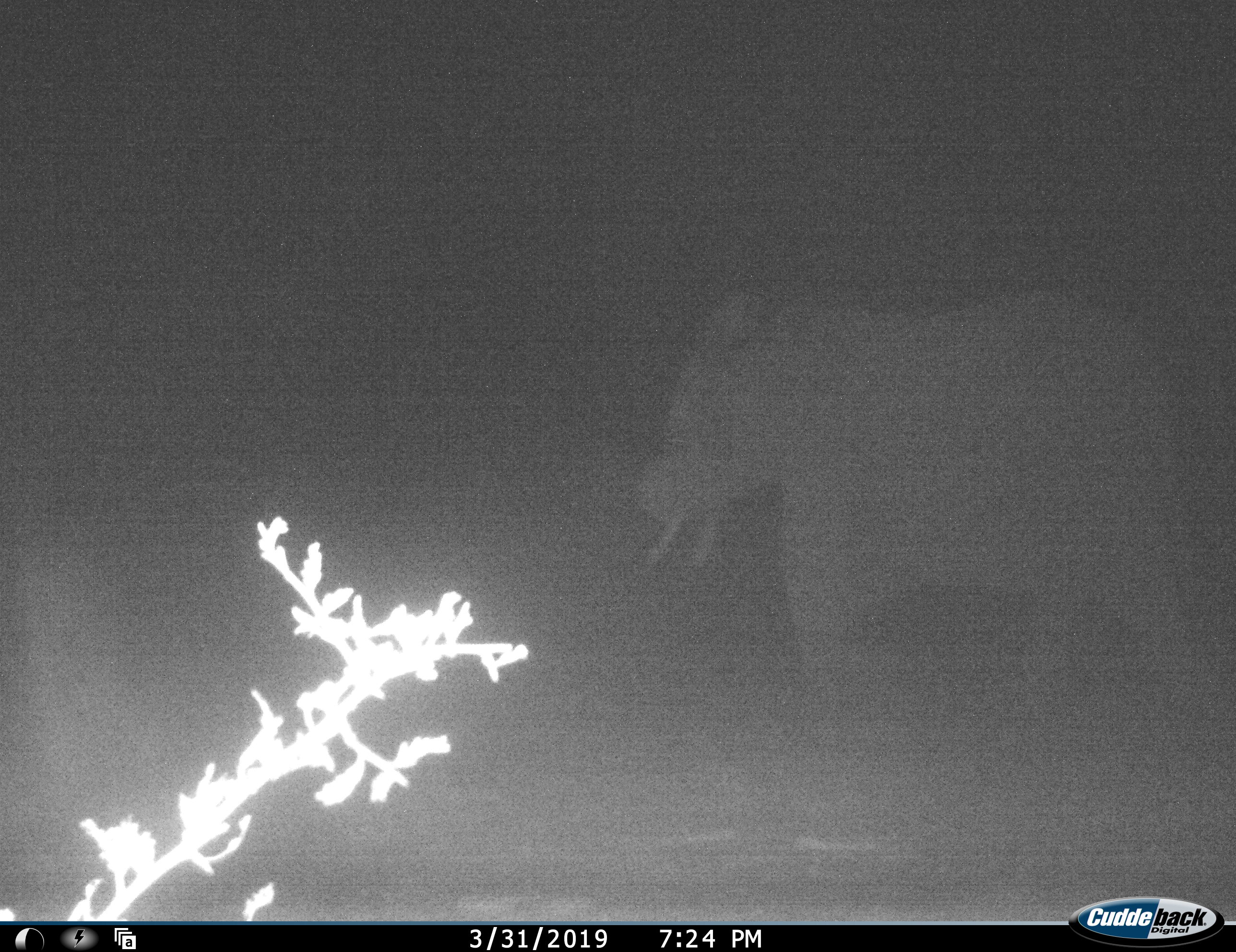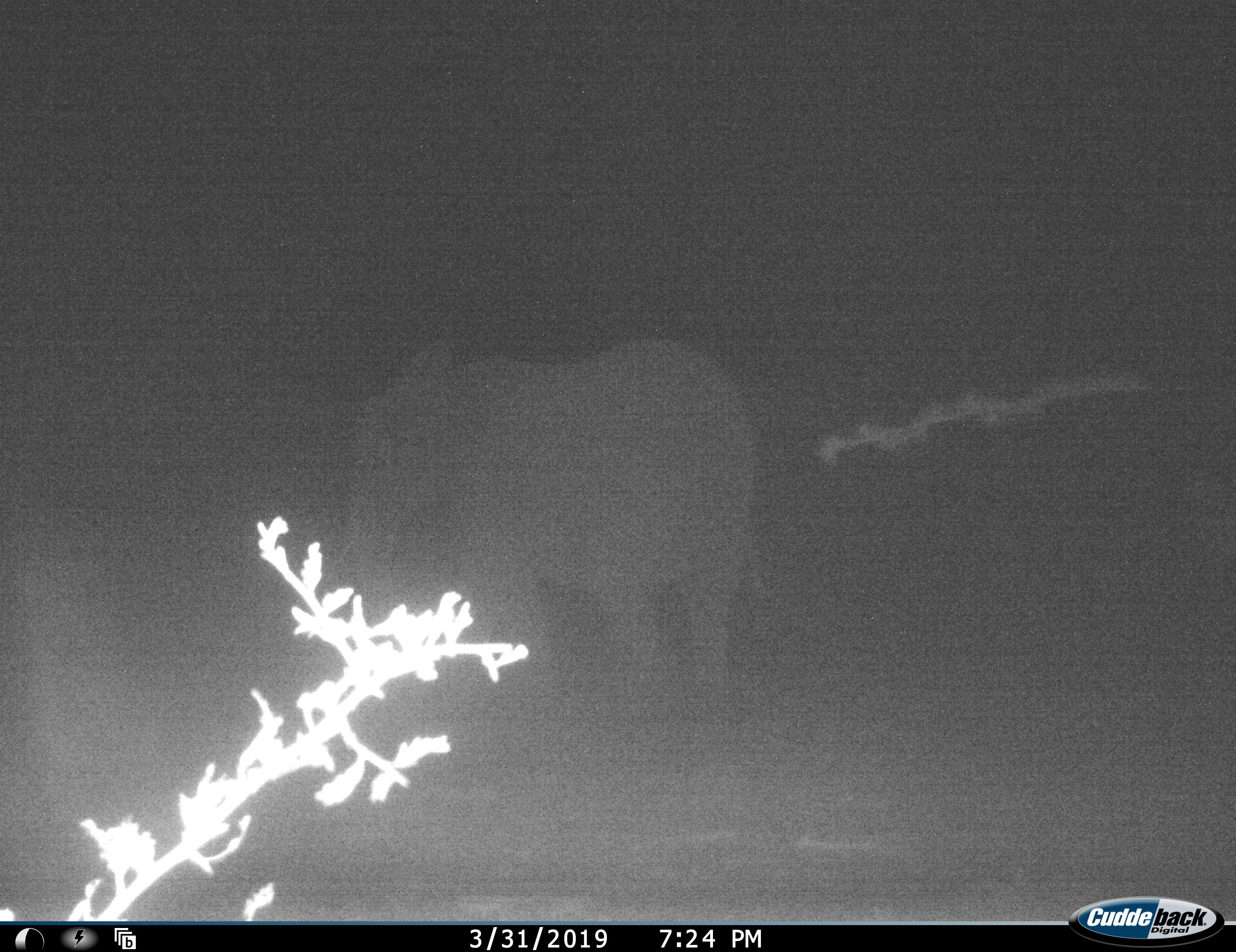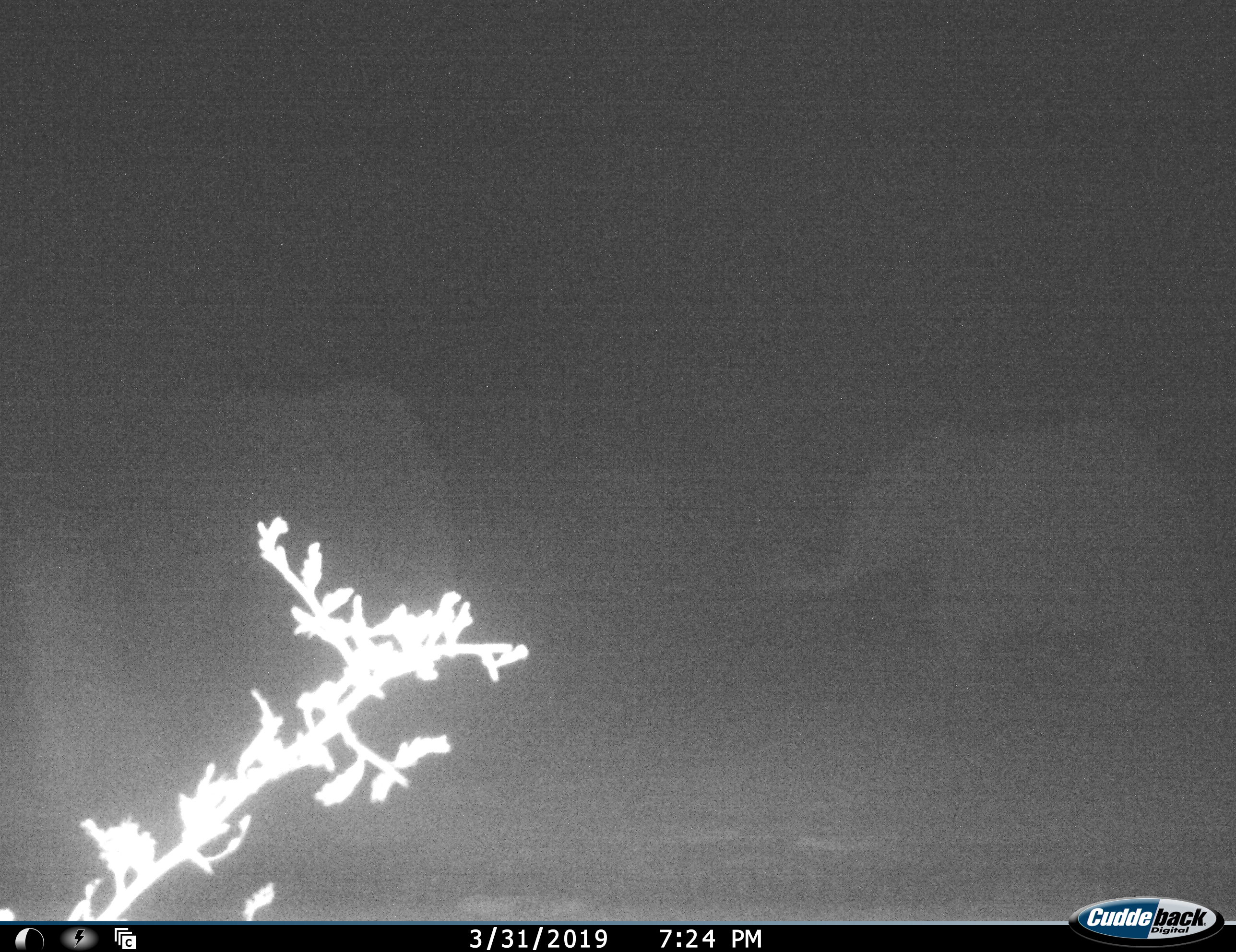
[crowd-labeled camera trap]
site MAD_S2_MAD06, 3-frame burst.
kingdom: Animalia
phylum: Chordata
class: Mammalia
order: Proboscidea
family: Elephantidae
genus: Loxodonta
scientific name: Loxodonta africana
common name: african bush elephant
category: elephant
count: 2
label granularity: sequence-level